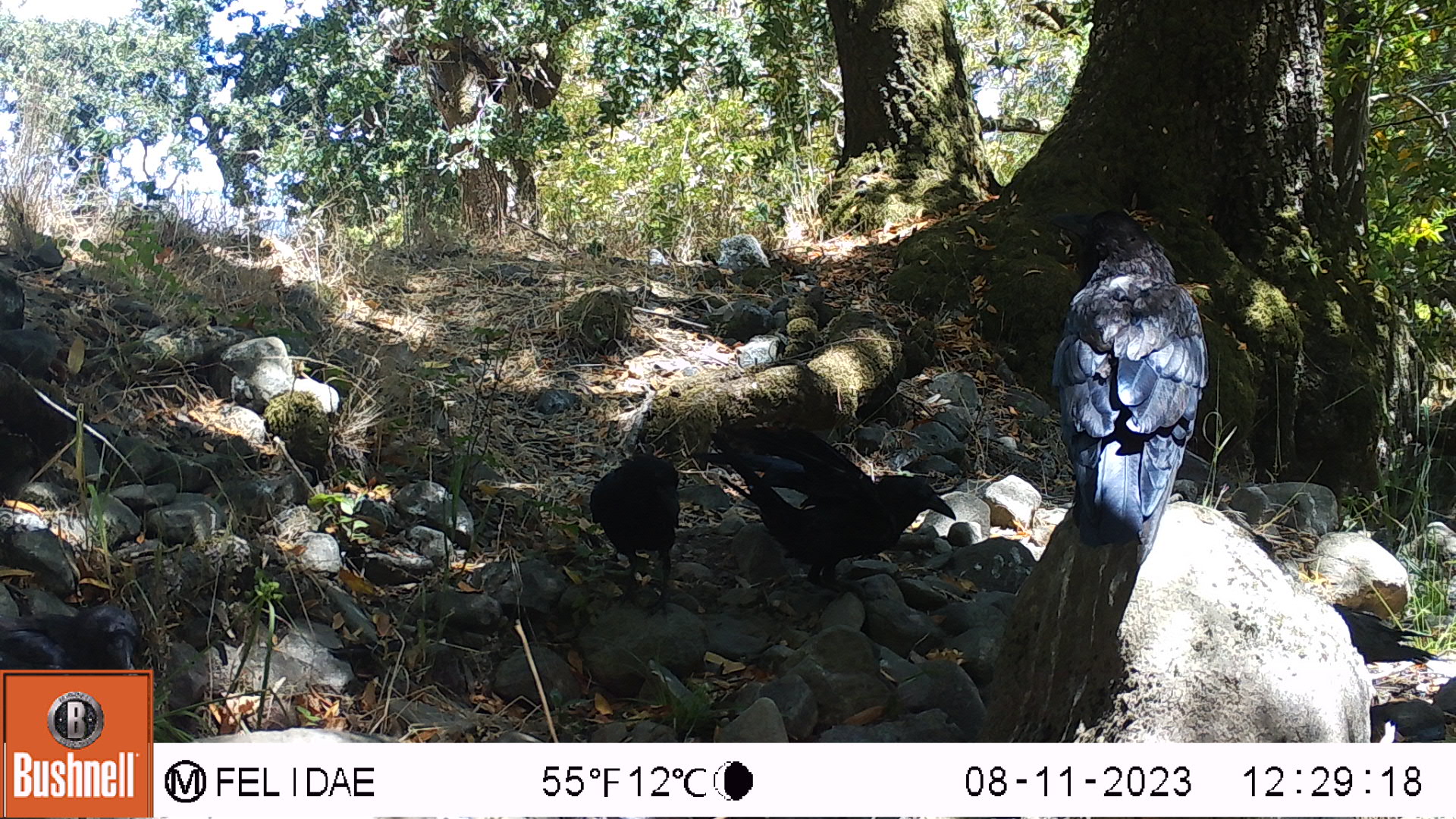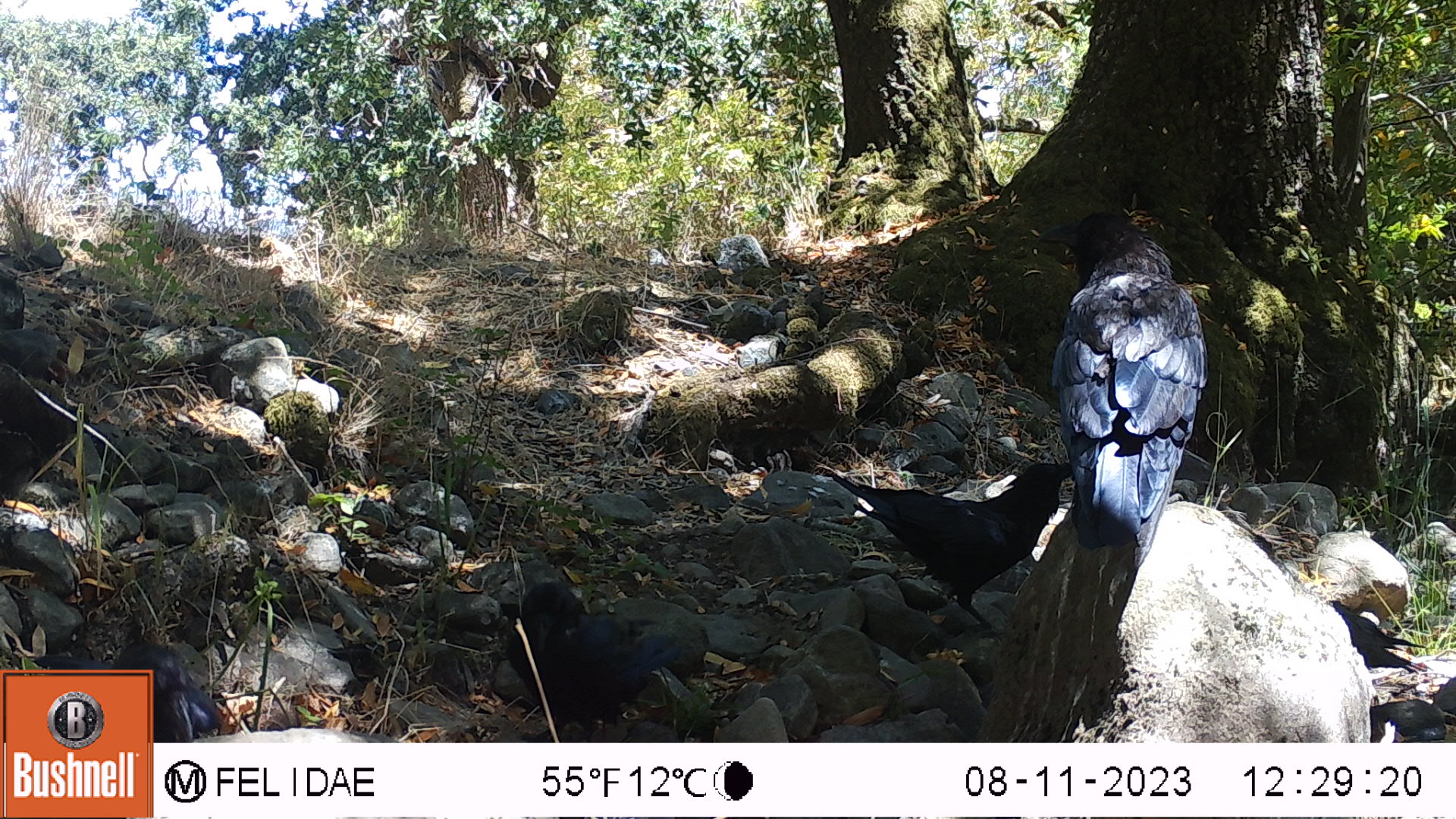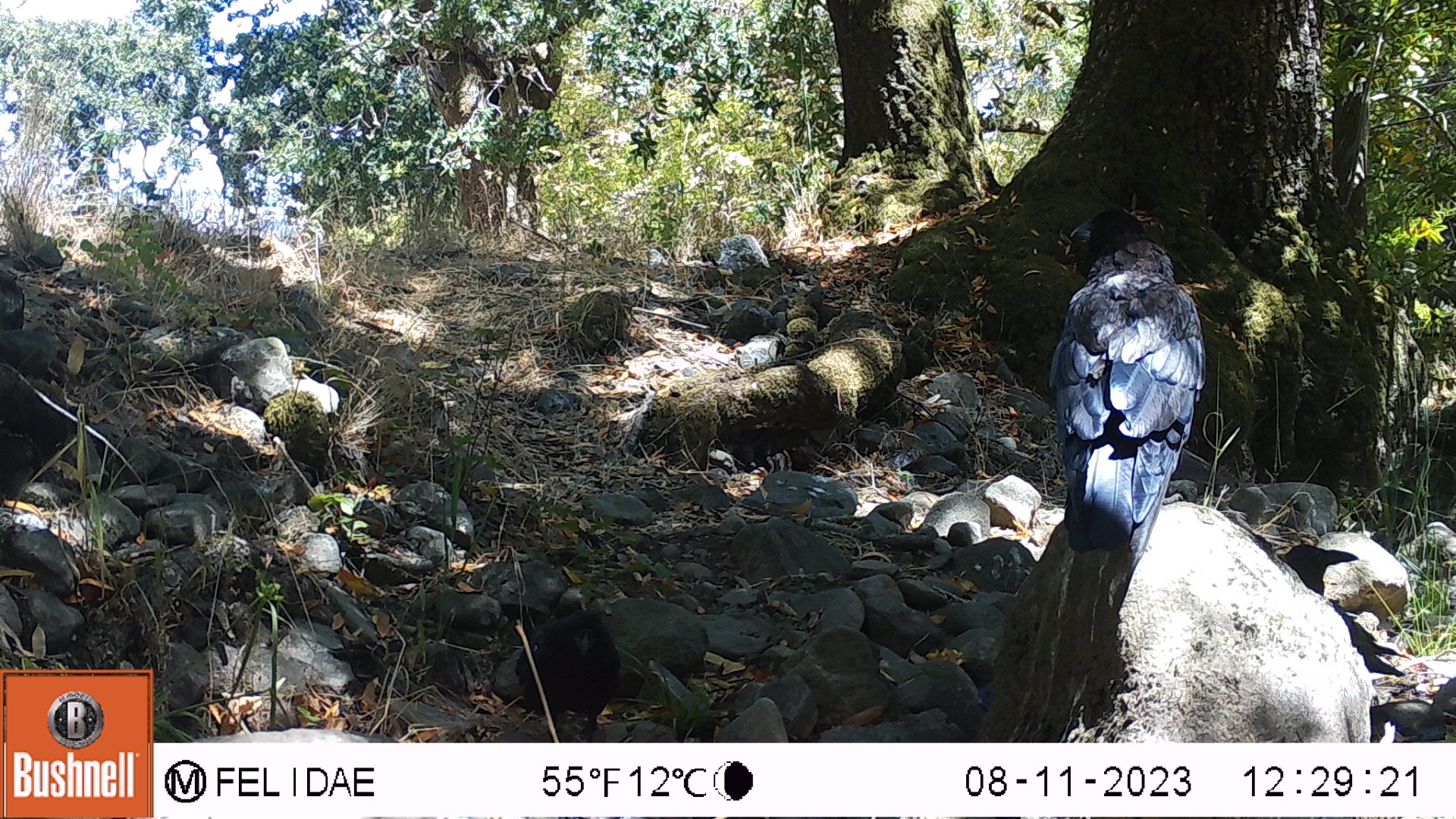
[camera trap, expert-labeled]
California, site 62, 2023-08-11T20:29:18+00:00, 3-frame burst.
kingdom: Animalia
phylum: Chordata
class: Aves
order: Passeriformes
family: Corvidae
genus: Corvus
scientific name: Corvus brachyrhynchos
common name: american crow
American crow (Corvus brachyrhynchos).